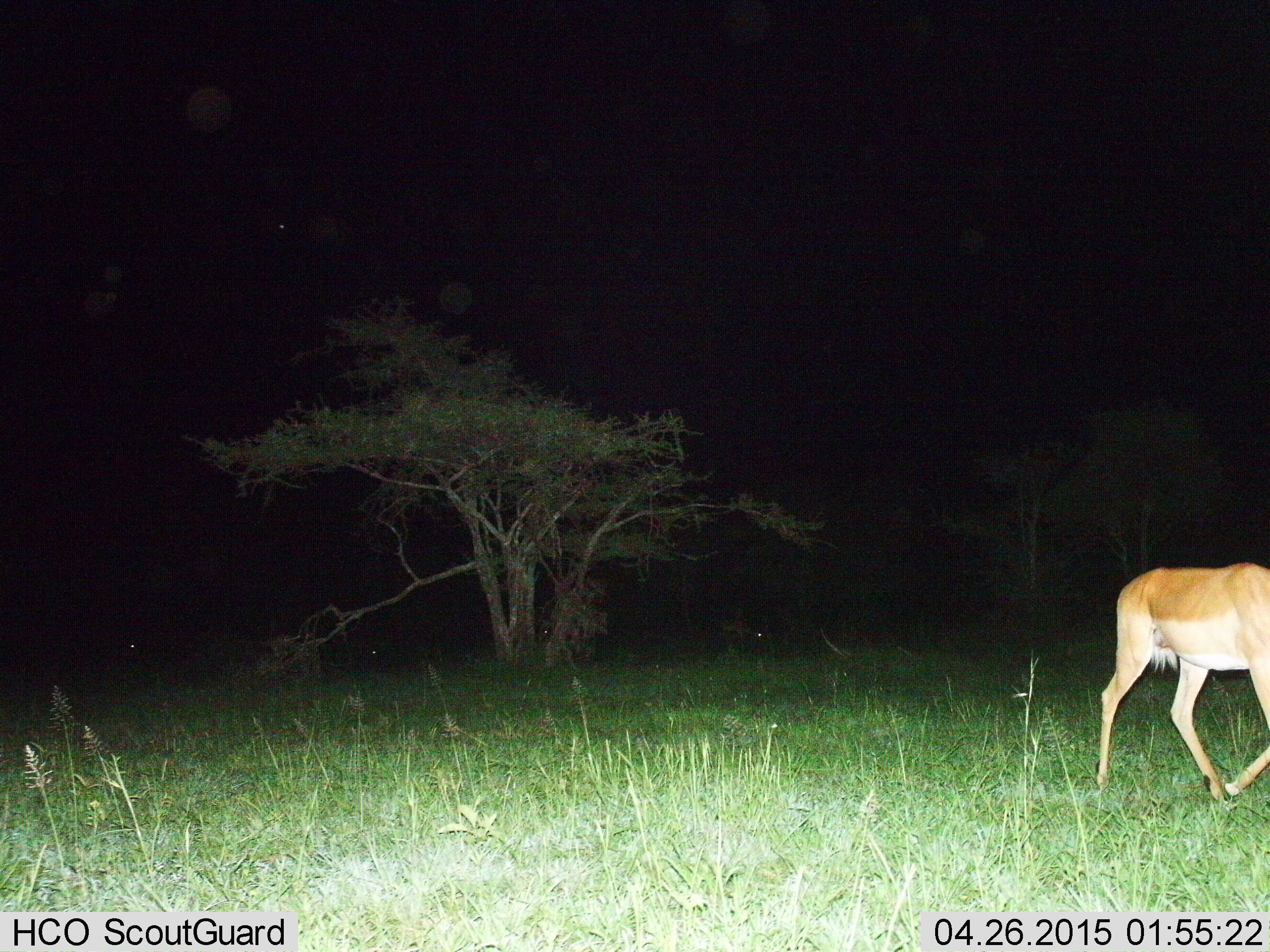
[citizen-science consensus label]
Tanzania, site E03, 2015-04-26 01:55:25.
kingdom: Animalia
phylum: Chordata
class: Mammalia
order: Artiodactyla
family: Bovidae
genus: Aepyceros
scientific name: Aepyceros melampus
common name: impala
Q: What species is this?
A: Impala (Aepyceros melampus).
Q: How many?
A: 1.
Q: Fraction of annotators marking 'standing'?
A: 0%.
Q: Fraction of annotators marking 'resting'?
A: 10%.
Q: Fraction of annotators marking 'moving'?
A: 100%.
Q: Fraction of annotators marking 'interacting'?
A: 0%.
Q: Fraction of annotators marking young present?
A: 0%.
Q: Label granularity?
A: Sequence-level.